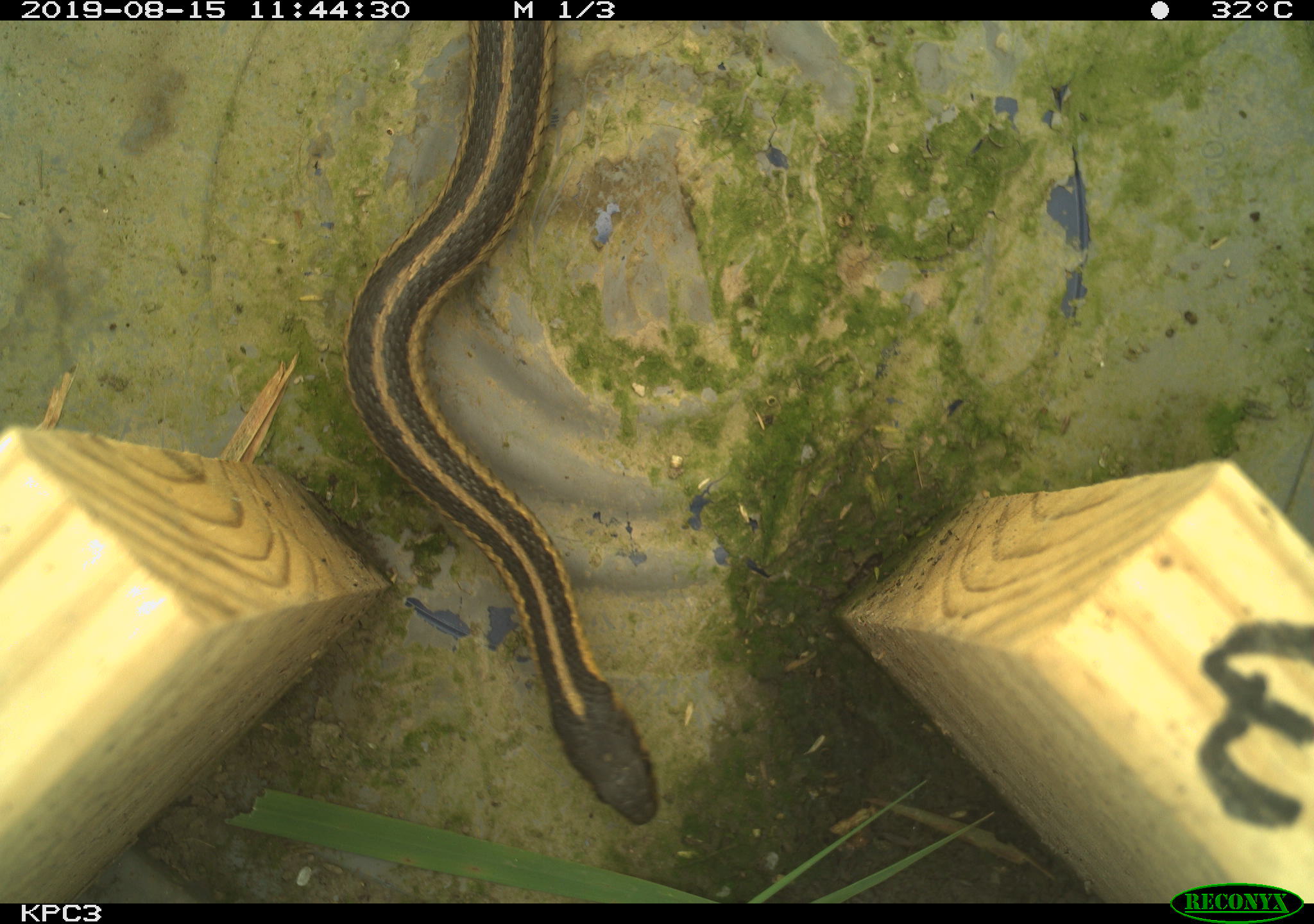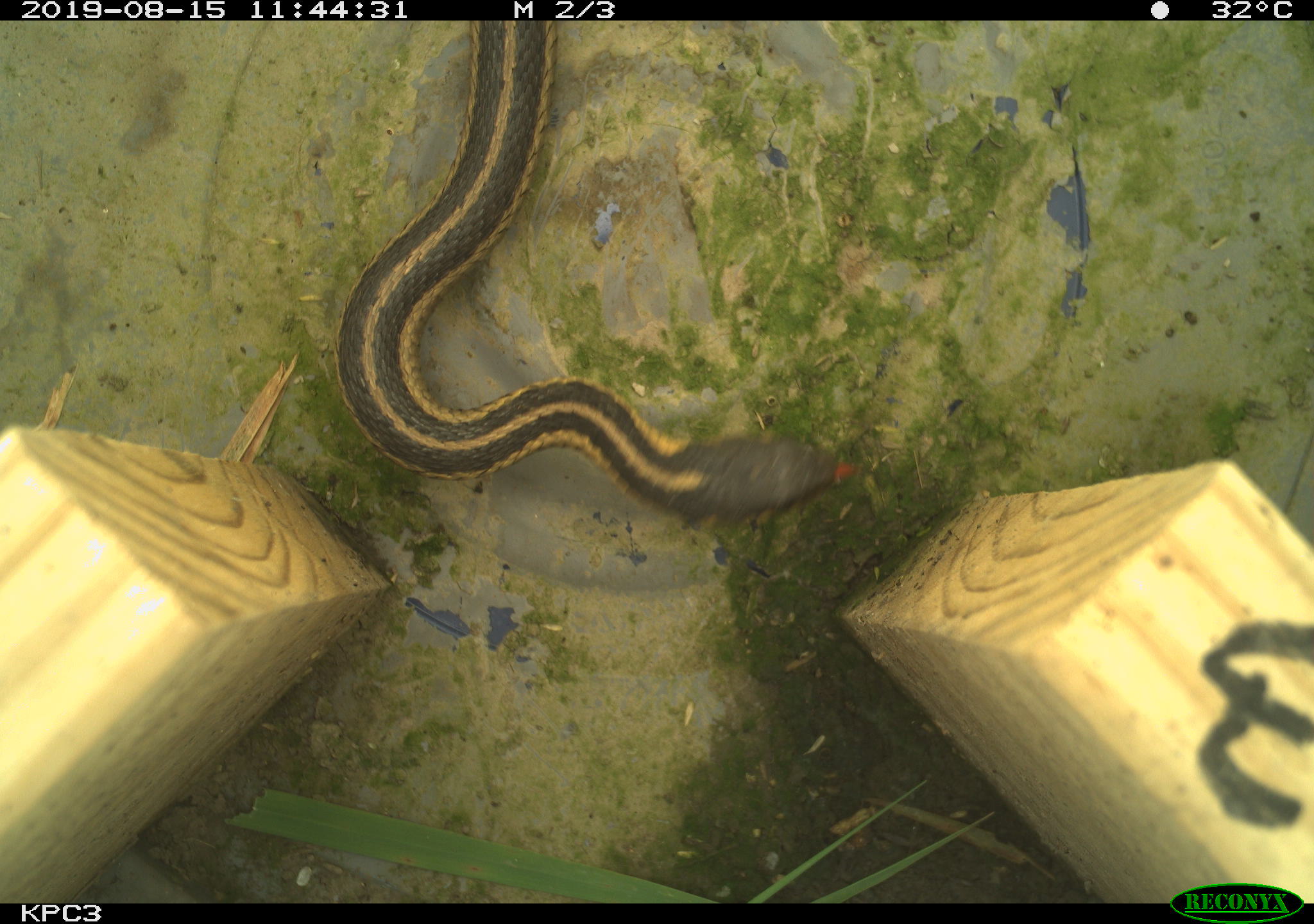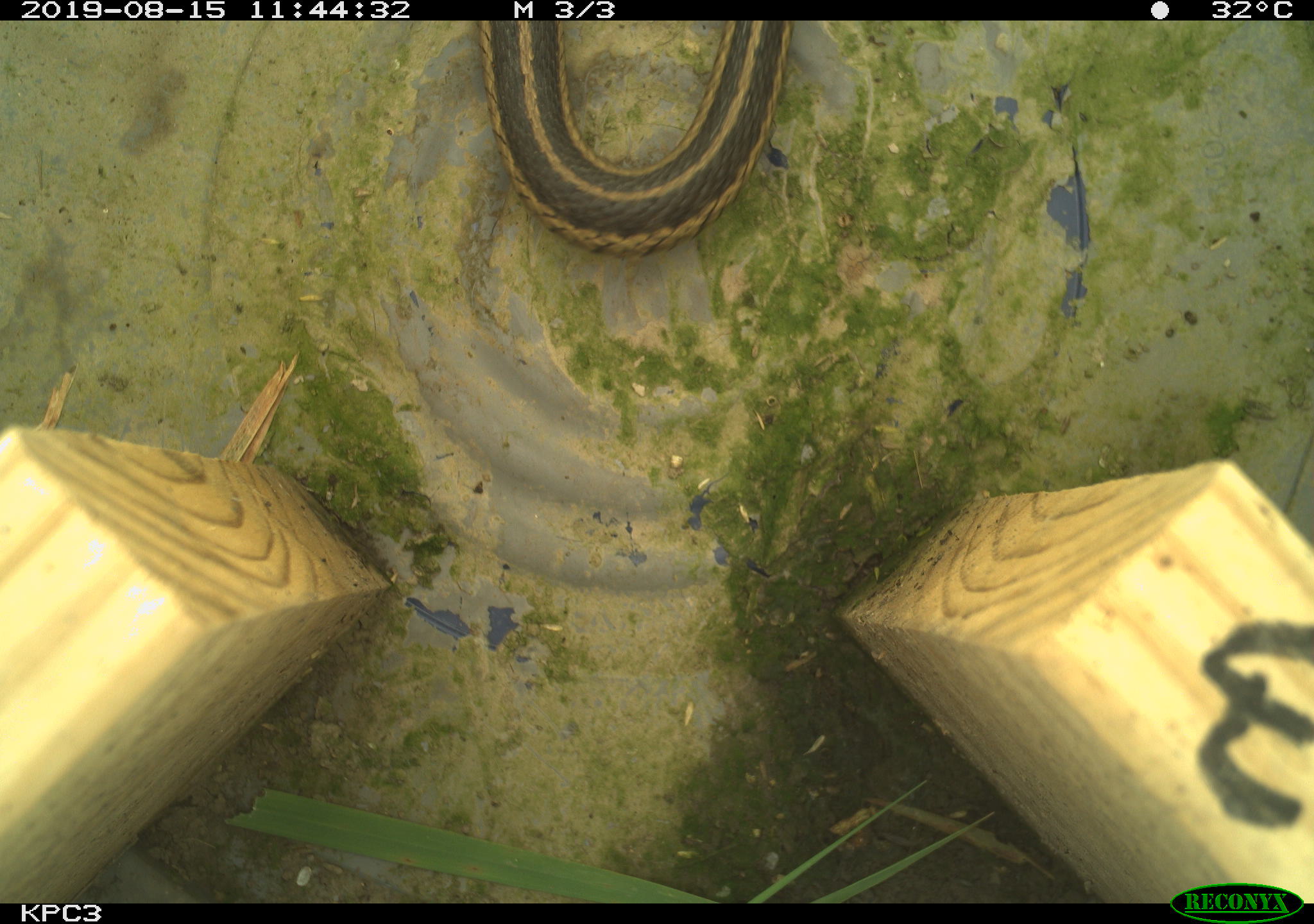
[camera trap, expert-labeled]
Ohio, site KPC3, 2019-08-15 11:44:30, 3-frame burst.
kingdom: Animalia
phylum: Chordata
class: Reptilia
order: Squamata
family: Colubridae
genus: Thamnophis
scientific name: Thamnophis sirtalis sirtalis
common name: eastern gartersnake